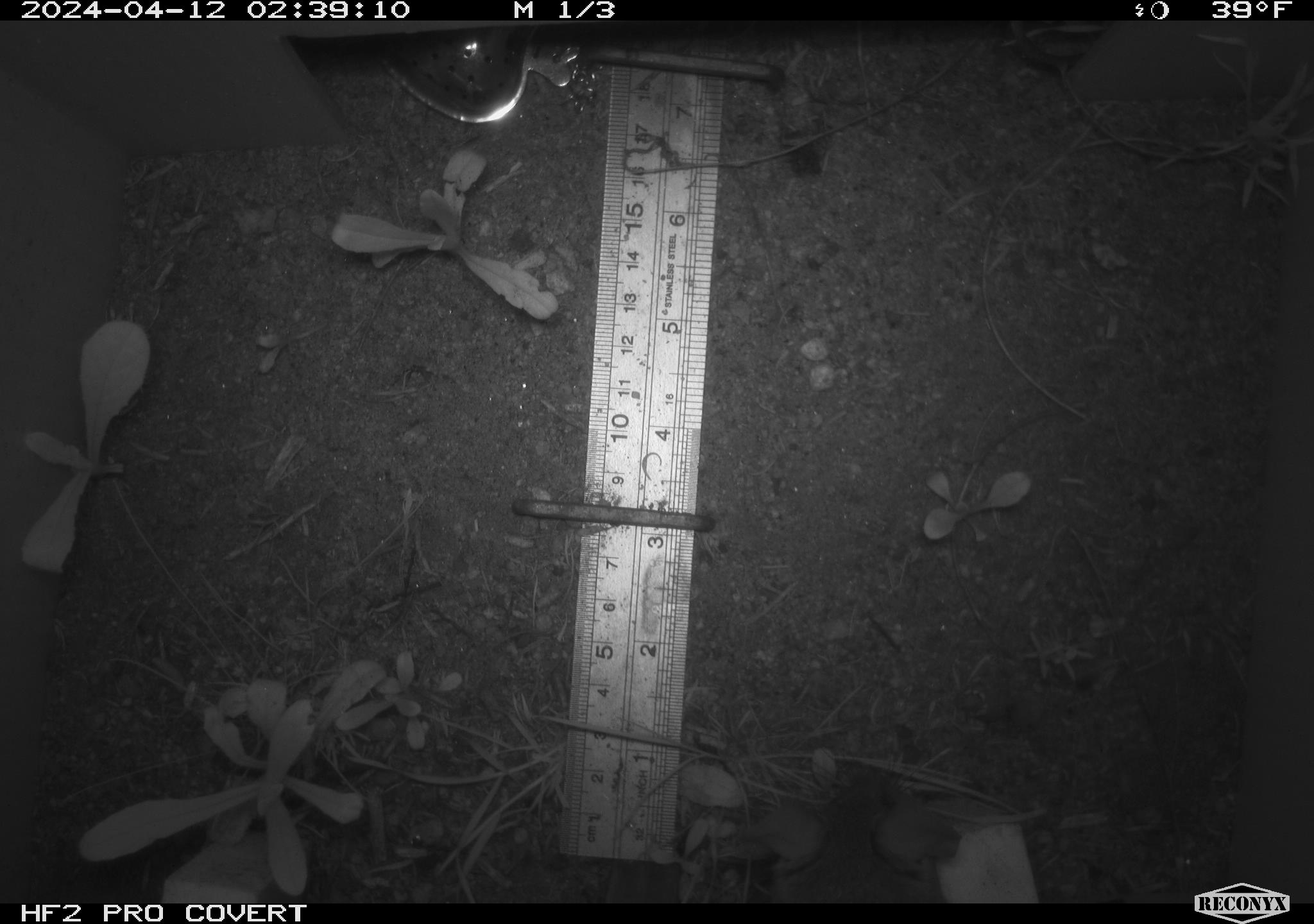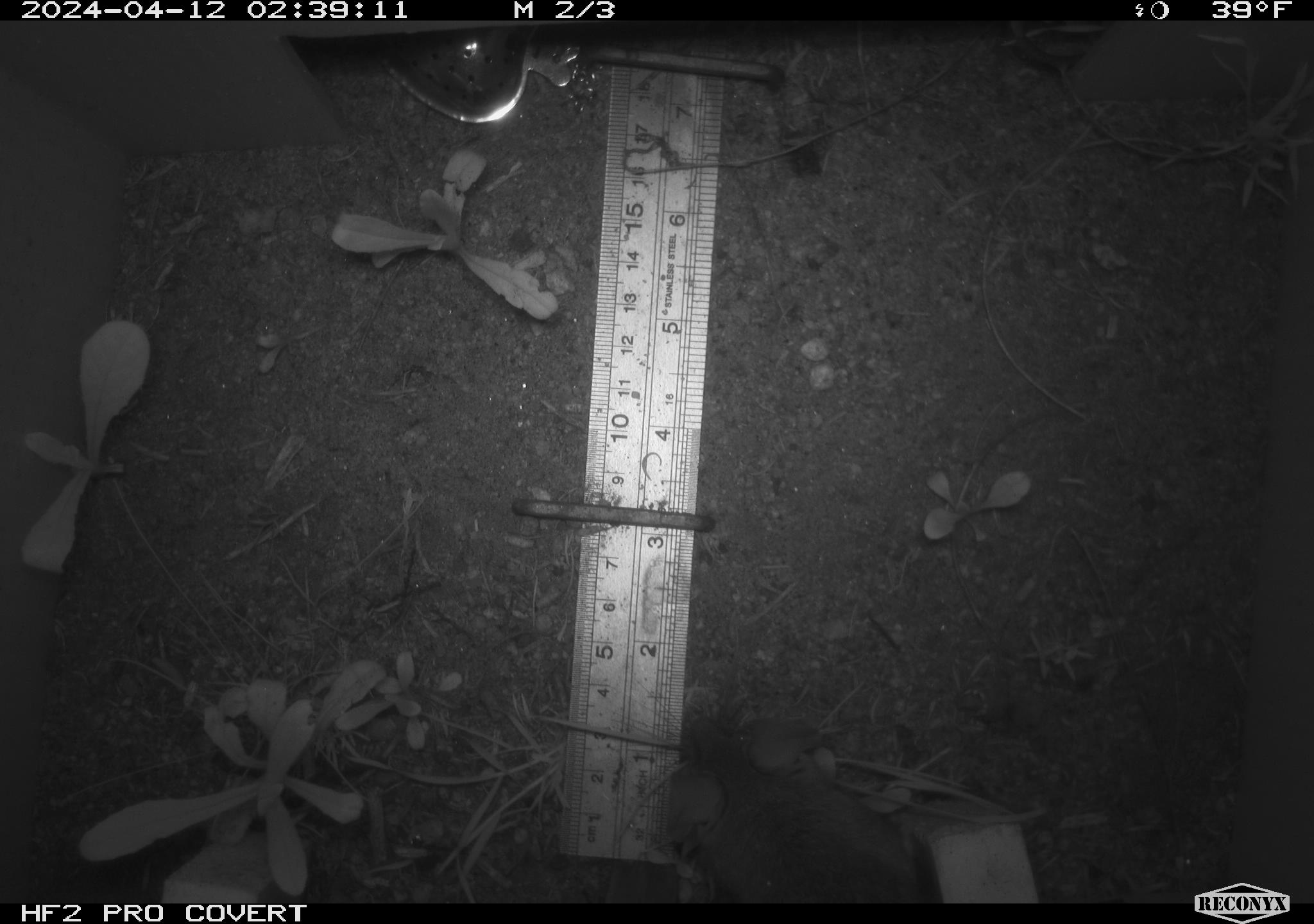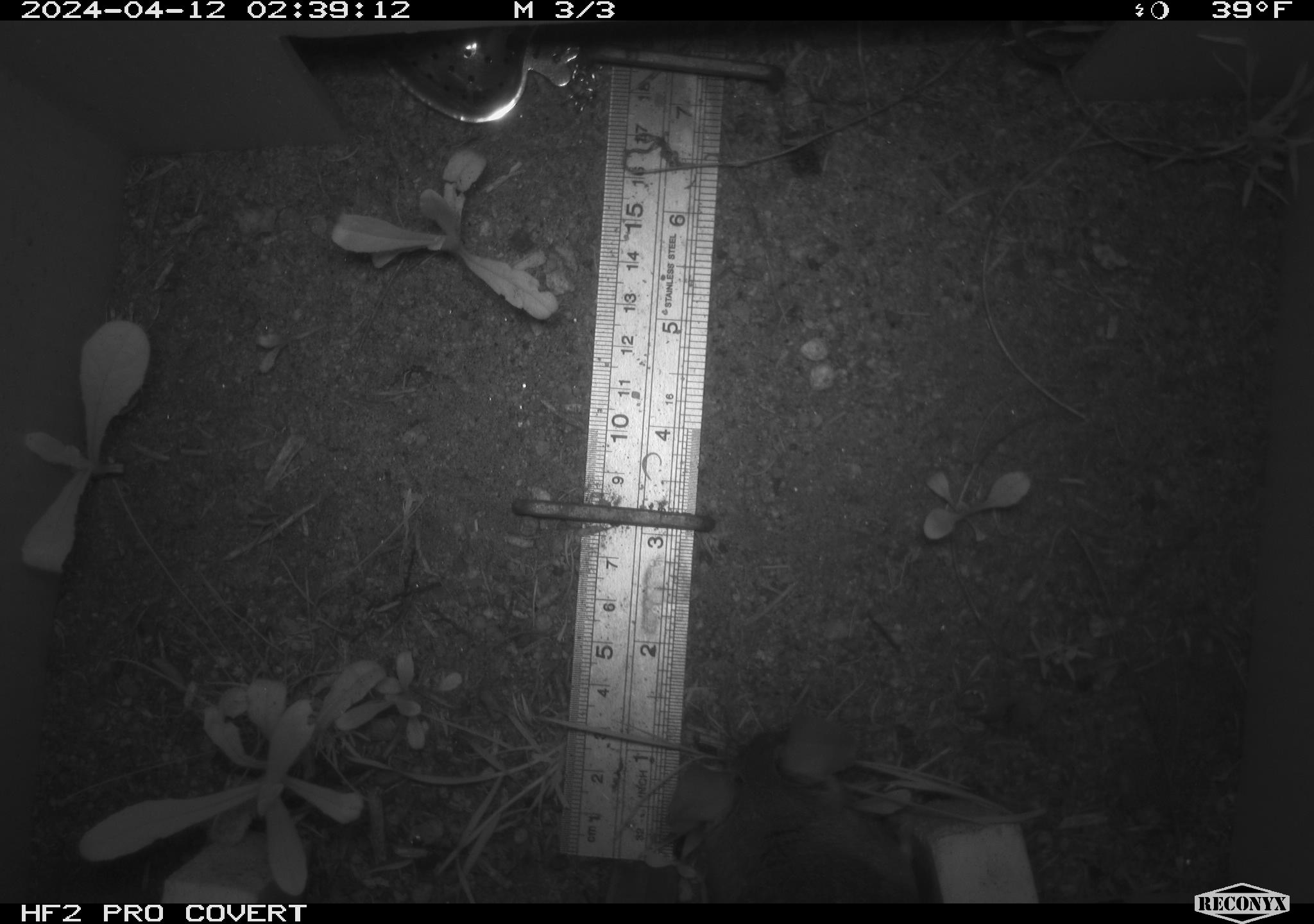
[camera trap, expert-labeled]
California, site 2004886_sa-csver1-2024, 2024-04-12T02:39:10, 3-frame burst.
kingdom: Animalia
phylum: Chordata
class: Mammalia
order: Rodentia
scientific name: Rodentia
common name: rodent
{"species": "rodent (Rodentia)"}